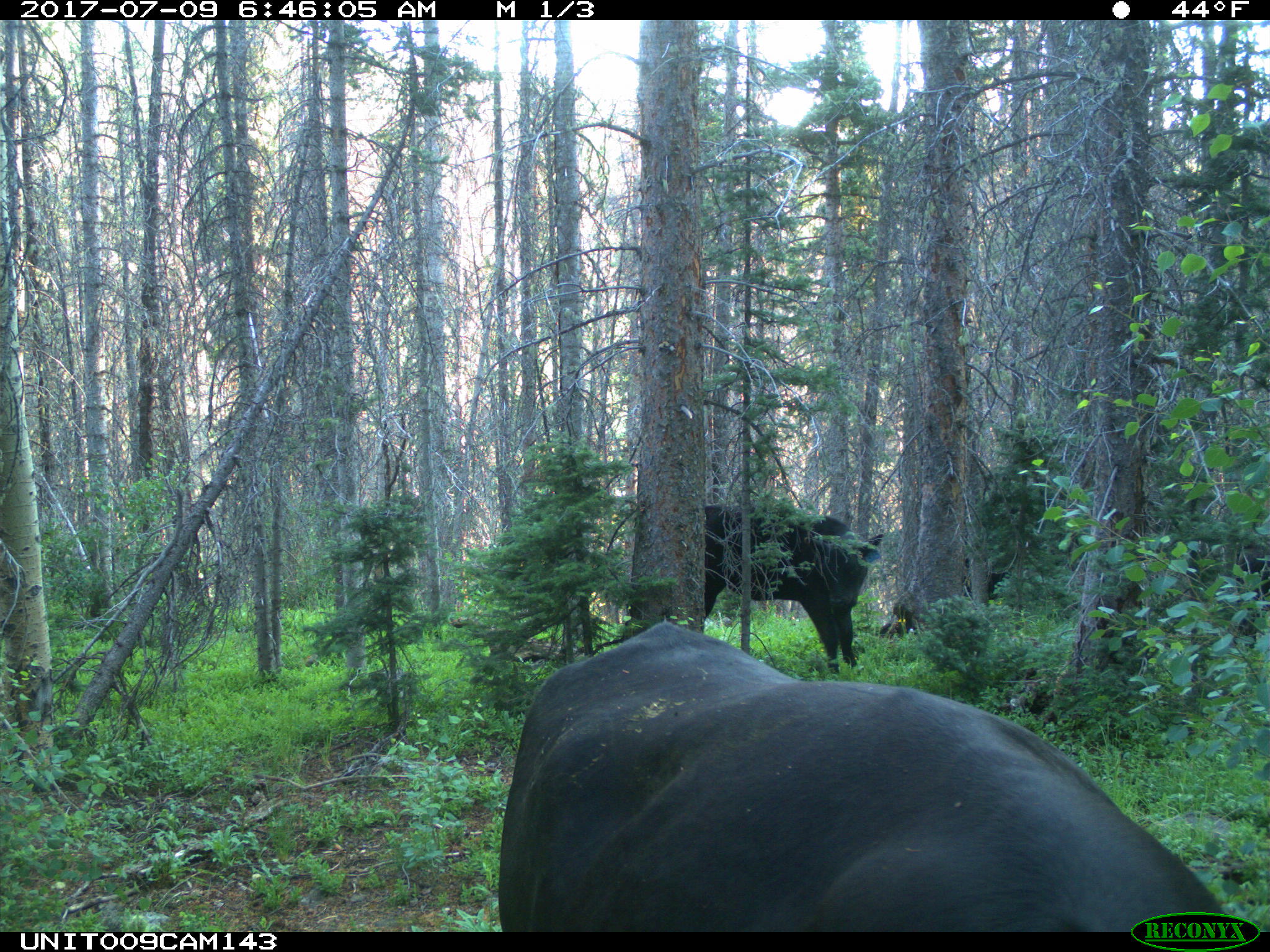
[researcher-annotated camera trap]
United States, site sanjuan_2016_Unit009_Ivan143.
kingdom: Animalia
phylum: Chordata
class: Mammalia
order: Artiodactyla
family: Bovidae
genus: Bos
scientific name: Bos taurus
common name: domestic cow